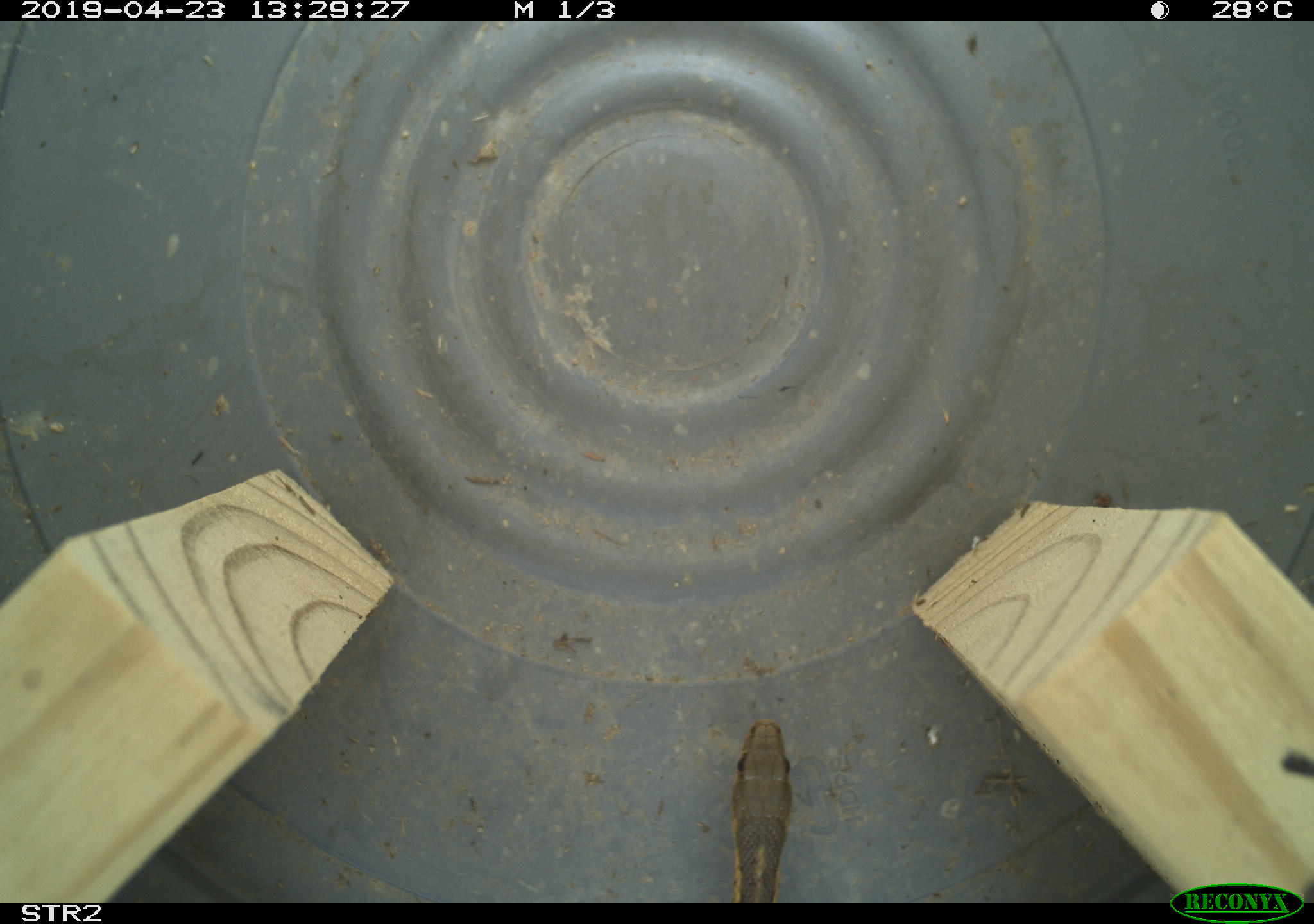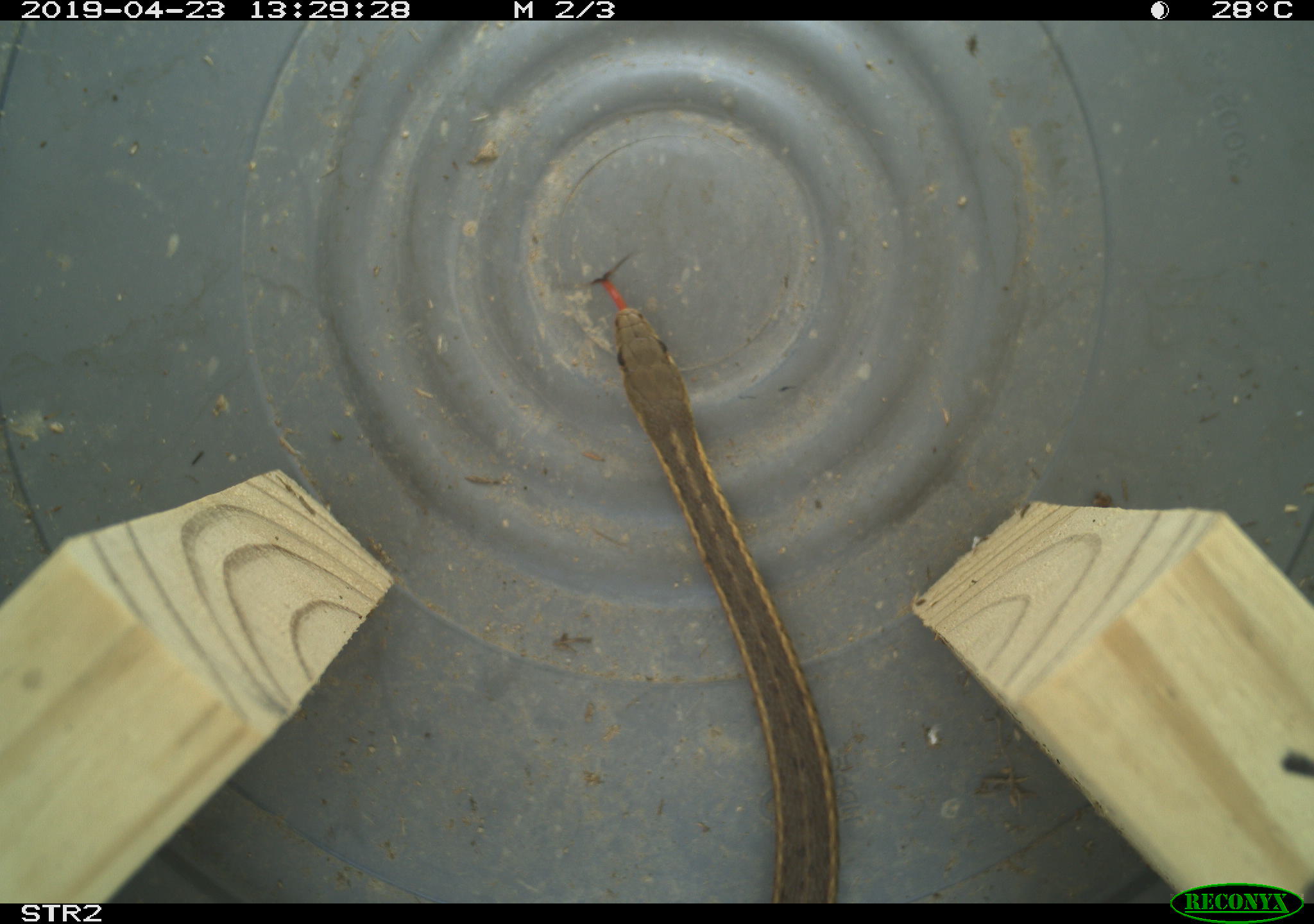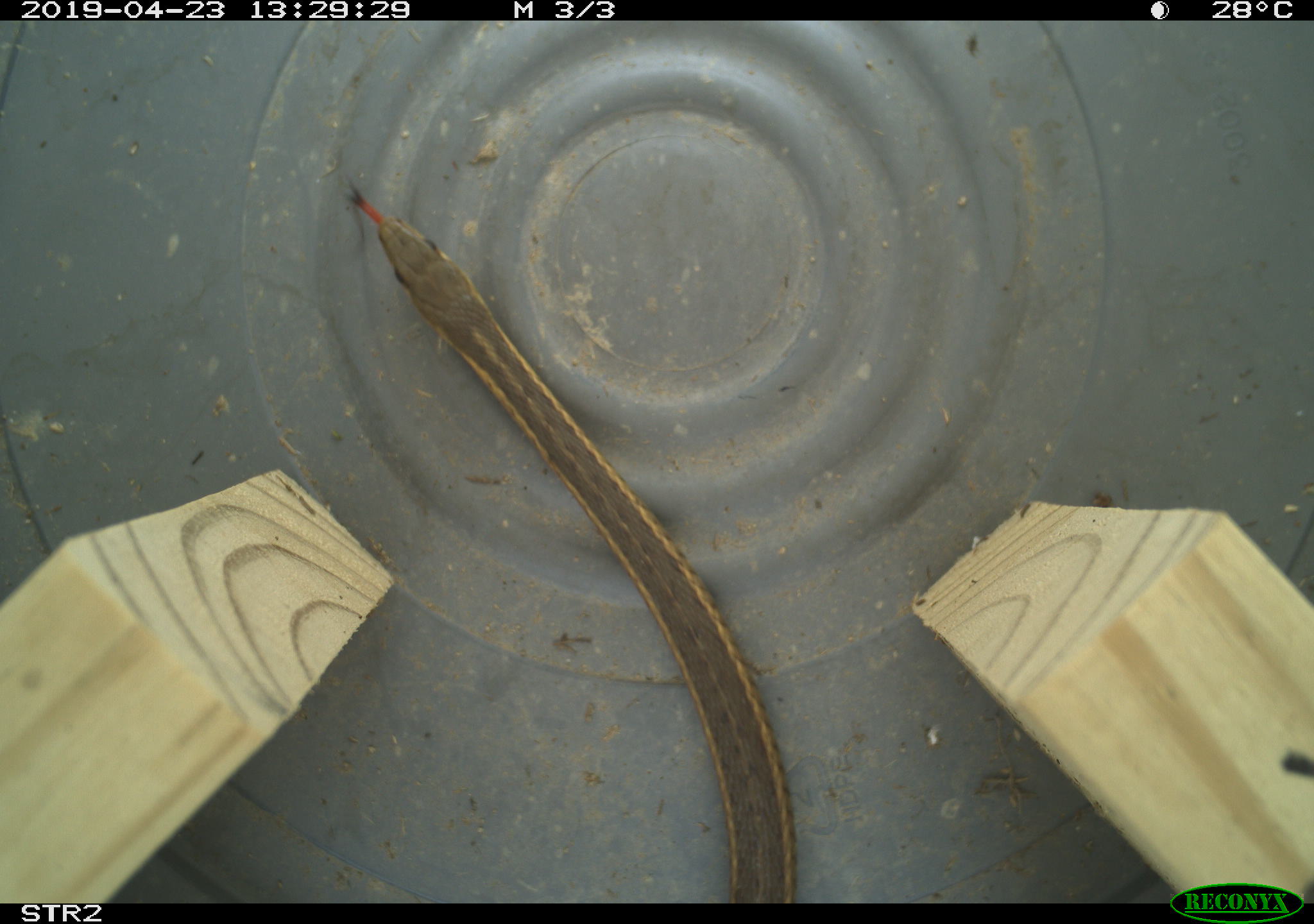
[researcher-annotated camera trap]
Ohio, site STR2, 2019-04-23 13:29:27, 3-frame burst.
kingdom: Animalia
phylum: Chordata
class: Reptilia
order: Squamata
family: Colubridae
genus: Thamnophis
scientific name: Thamnophis sirtalis sirtalis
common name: eastern gartersnake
Eastern gartersnake (Thamnophis sirtalis sirtalis).